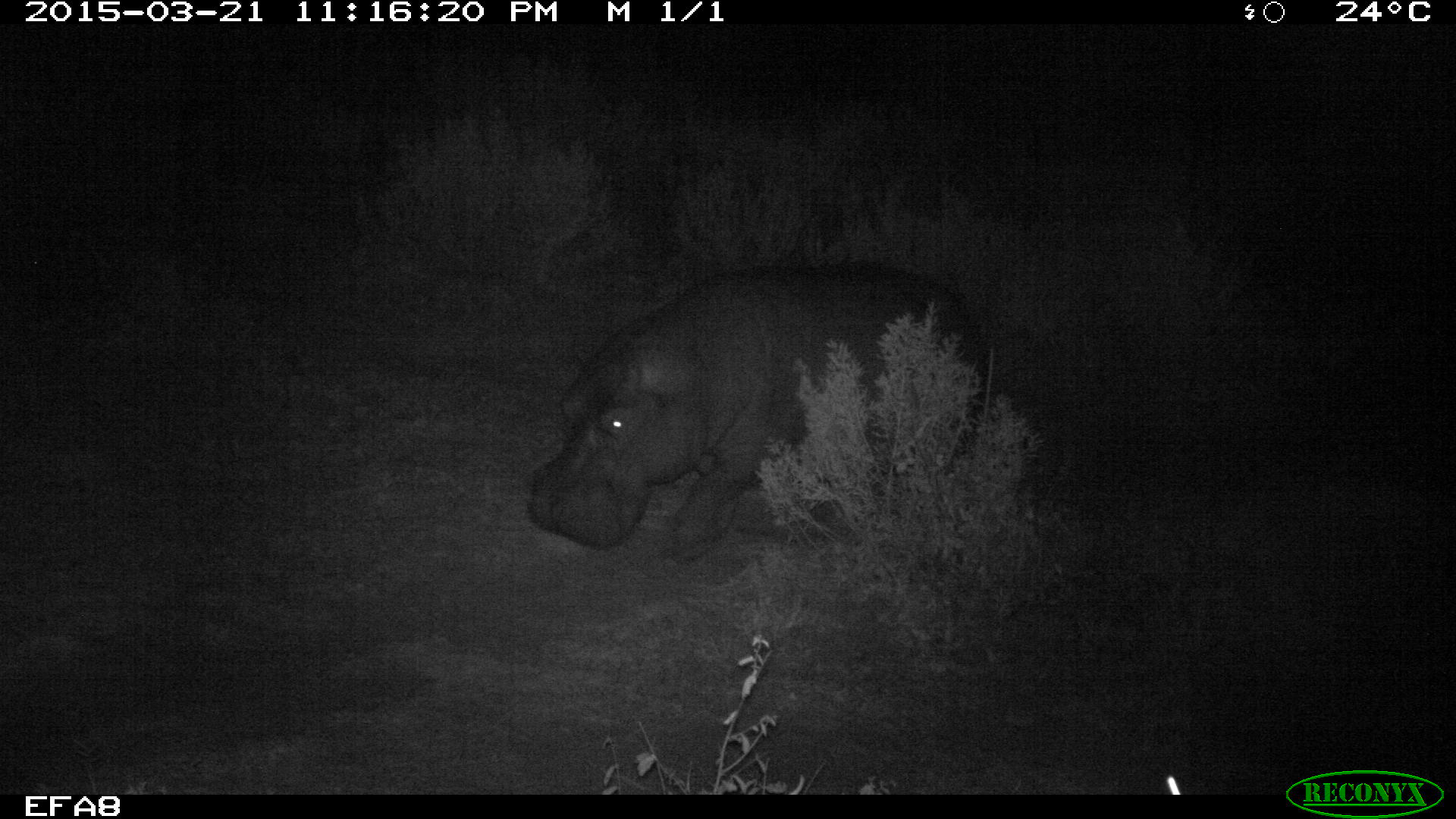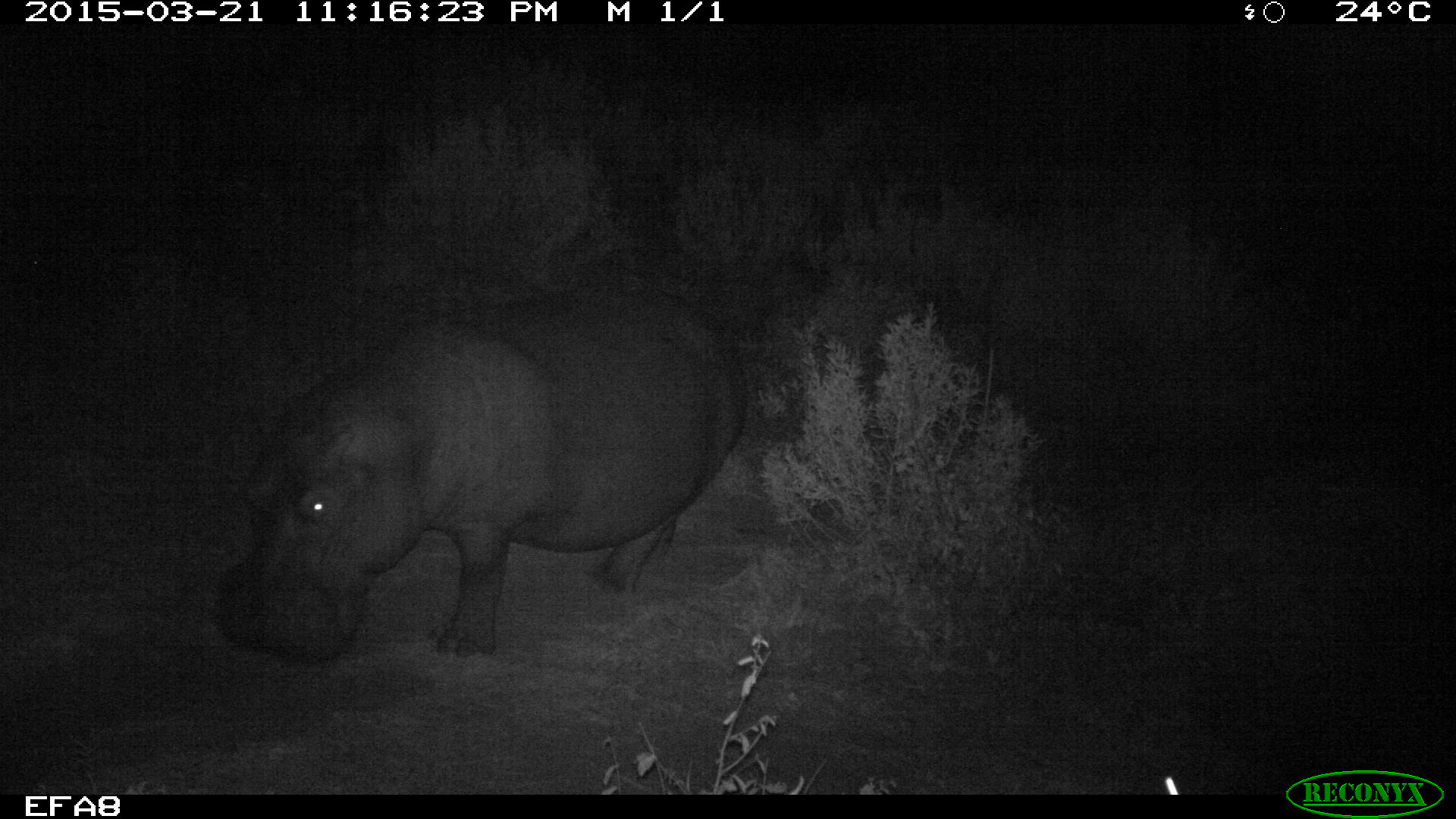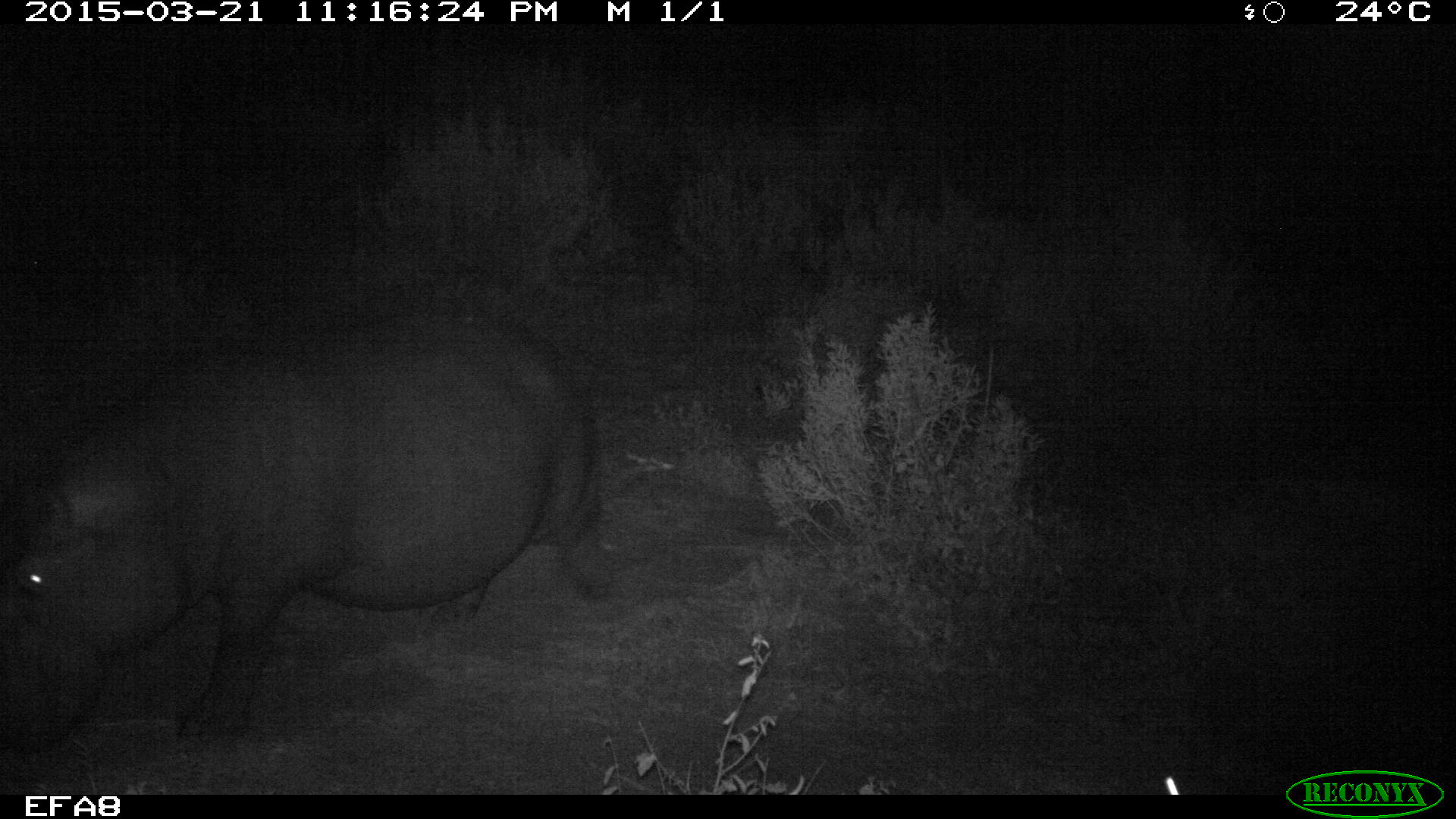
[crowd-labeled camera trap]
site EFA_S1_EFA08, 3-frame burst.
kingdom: Animalia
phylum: Chordata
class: Mammalia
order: Artiodactyla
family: Hippopotamidae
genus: Hippopotamus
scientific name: Hippopotamus amphibius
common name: hippopotamus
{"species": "hippopotamus (Hippopotamus amphibius)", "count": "1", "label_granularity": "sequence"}